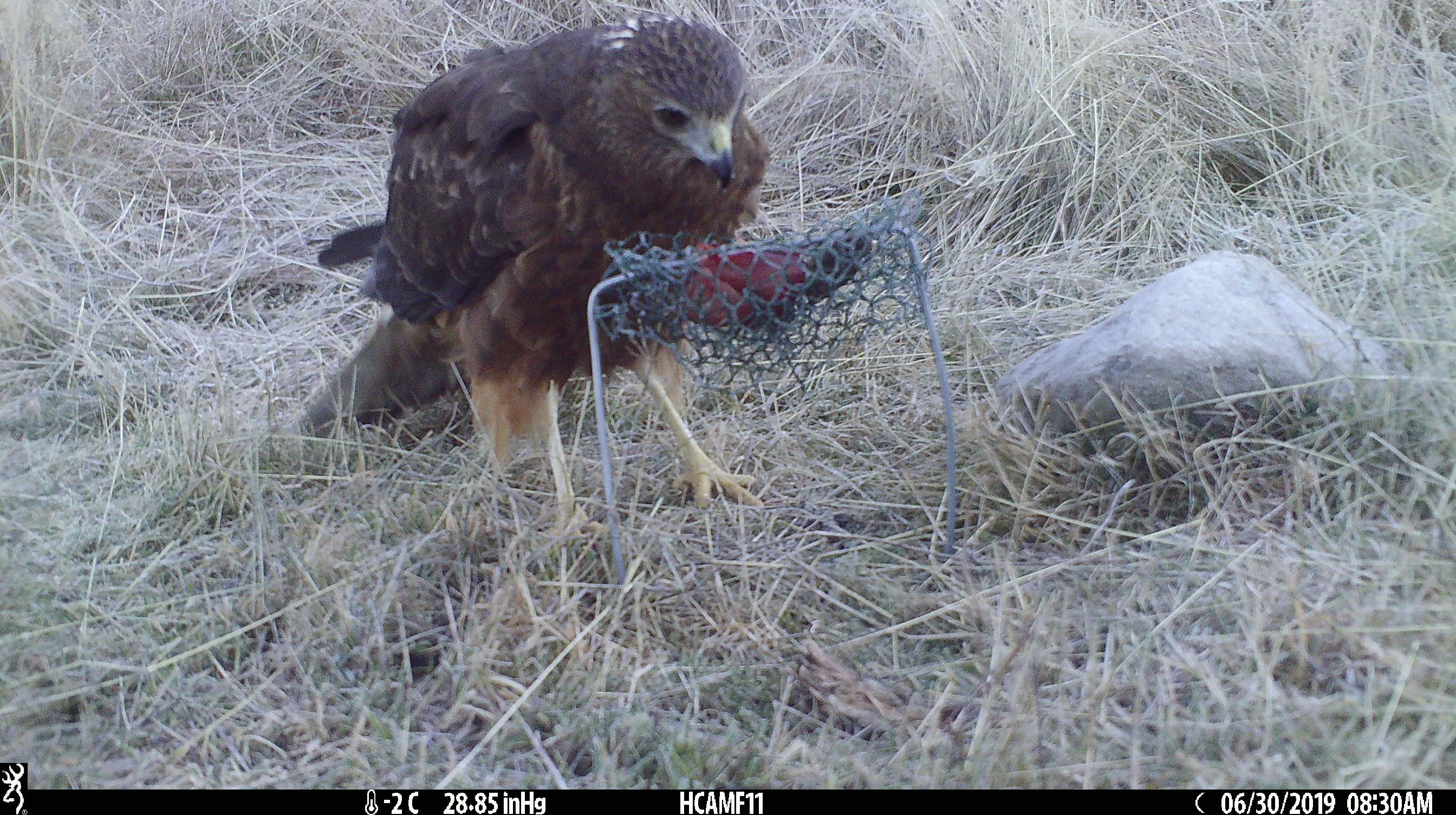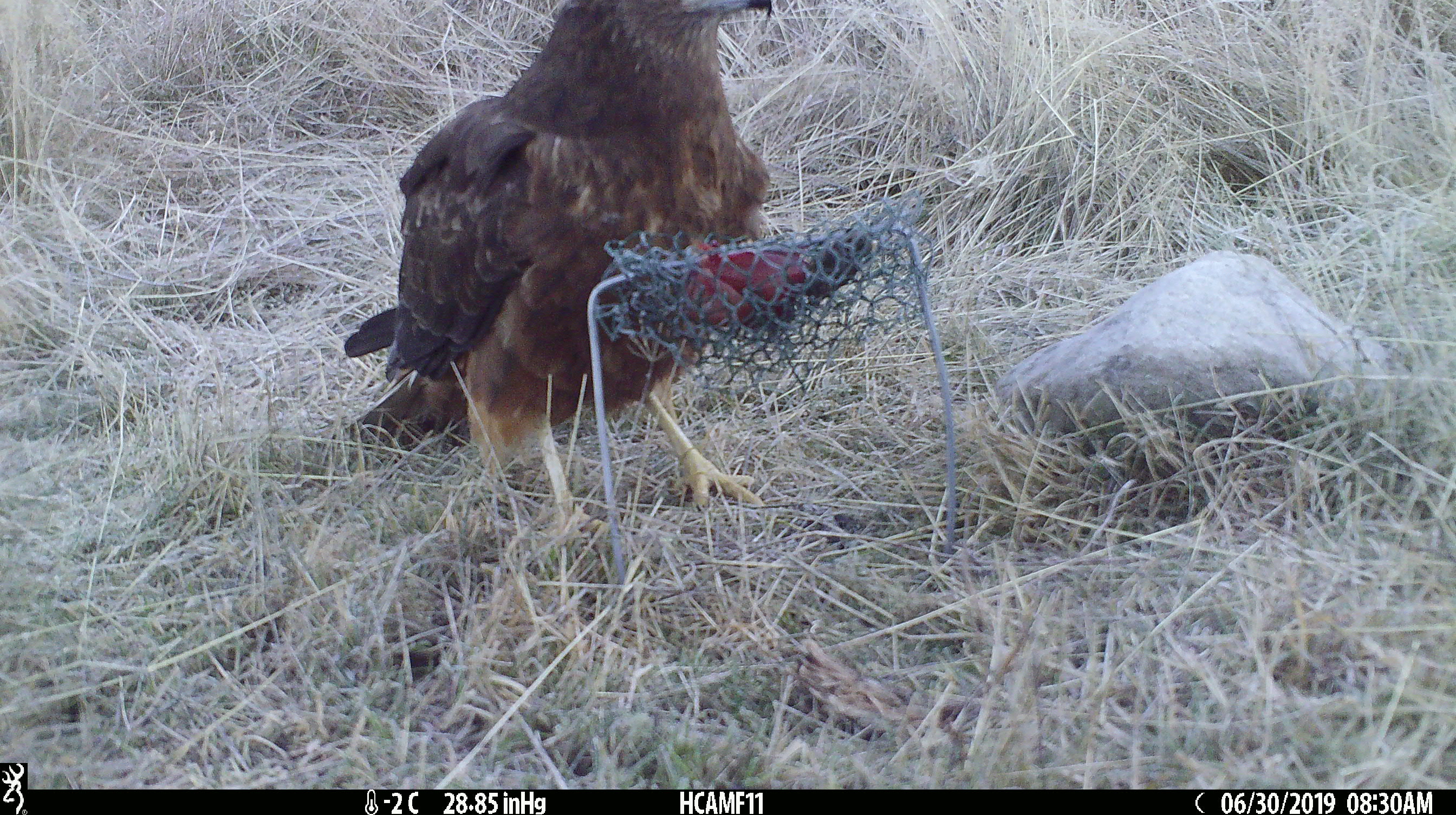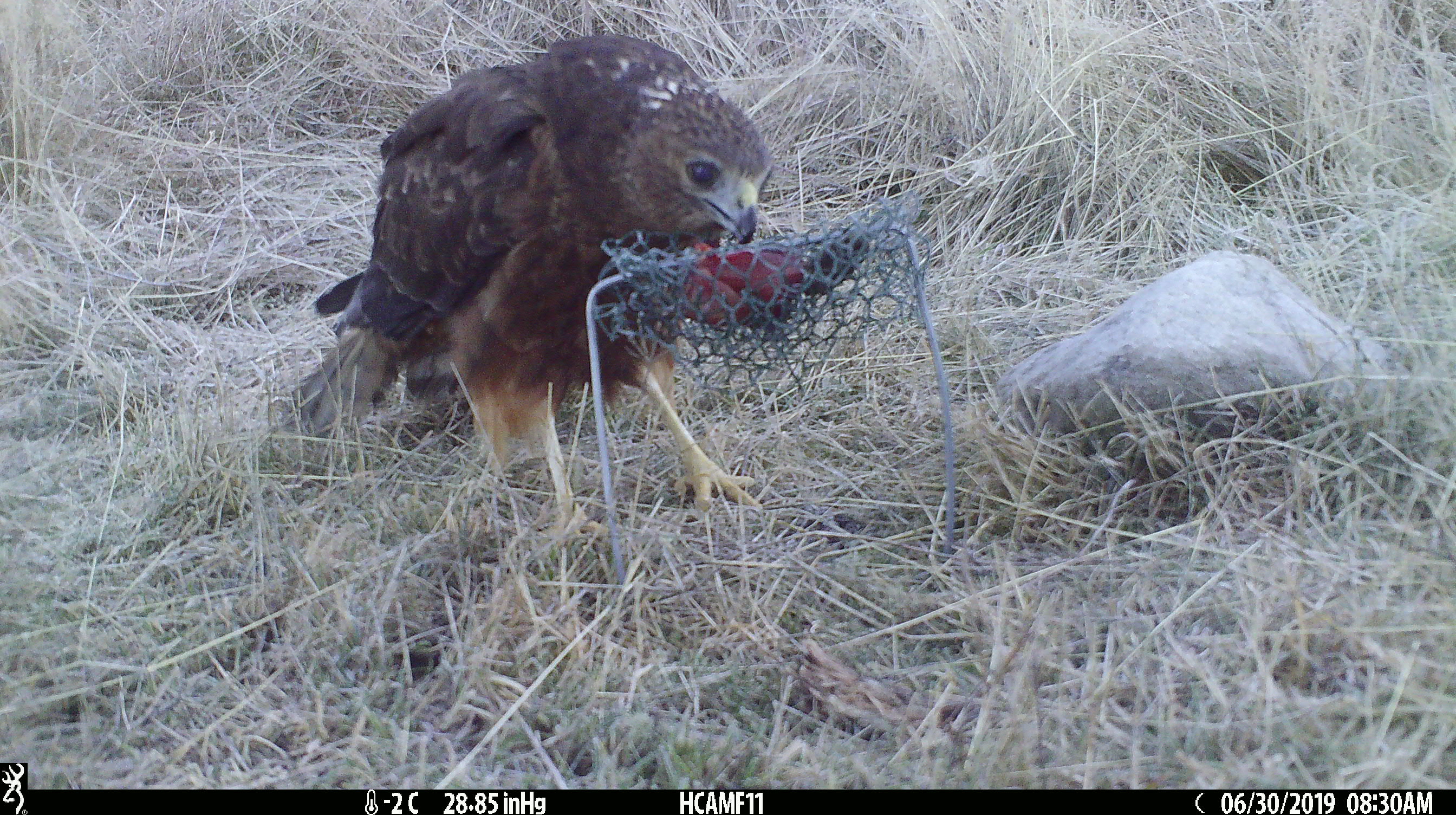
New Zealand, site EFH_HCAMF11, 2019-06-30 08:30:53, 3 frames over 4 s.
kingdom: Animalia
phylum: Chordata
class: Aves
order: Accipitriformes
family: Accipitridae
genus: Circus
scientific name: Circus approximans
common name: swamp harrier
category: harrier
Harrier (swamp harrier) (Circus approximans).